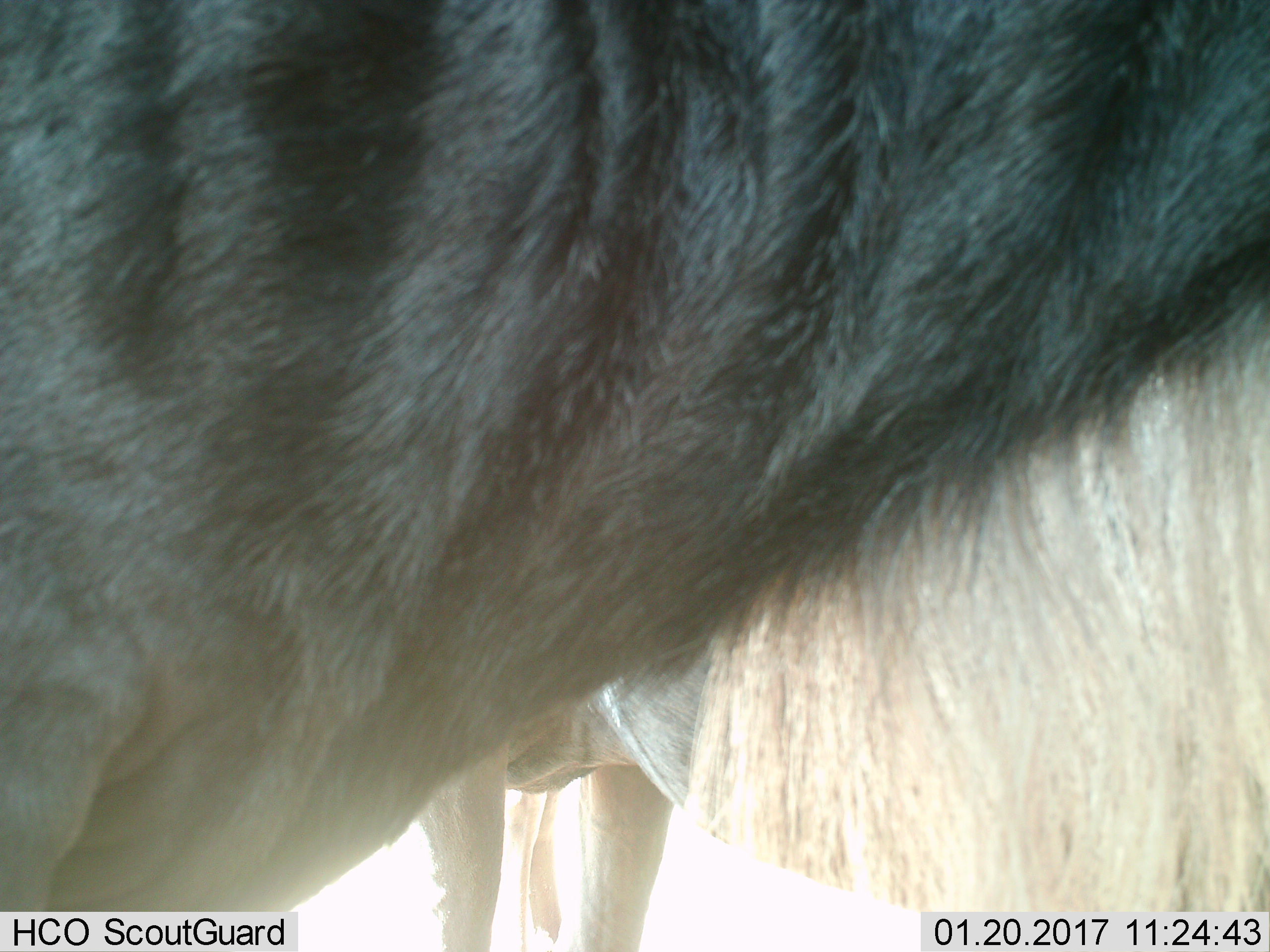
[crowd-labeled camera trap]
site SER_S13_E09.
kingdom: Animalia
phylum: Chordata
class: Mammalia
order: Artiodactyla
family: Bovidae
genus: Connochaetes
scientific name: Connochaetes taurinus taurinus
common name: blue wildebeest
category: wildebeestblue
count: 2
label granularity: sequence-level